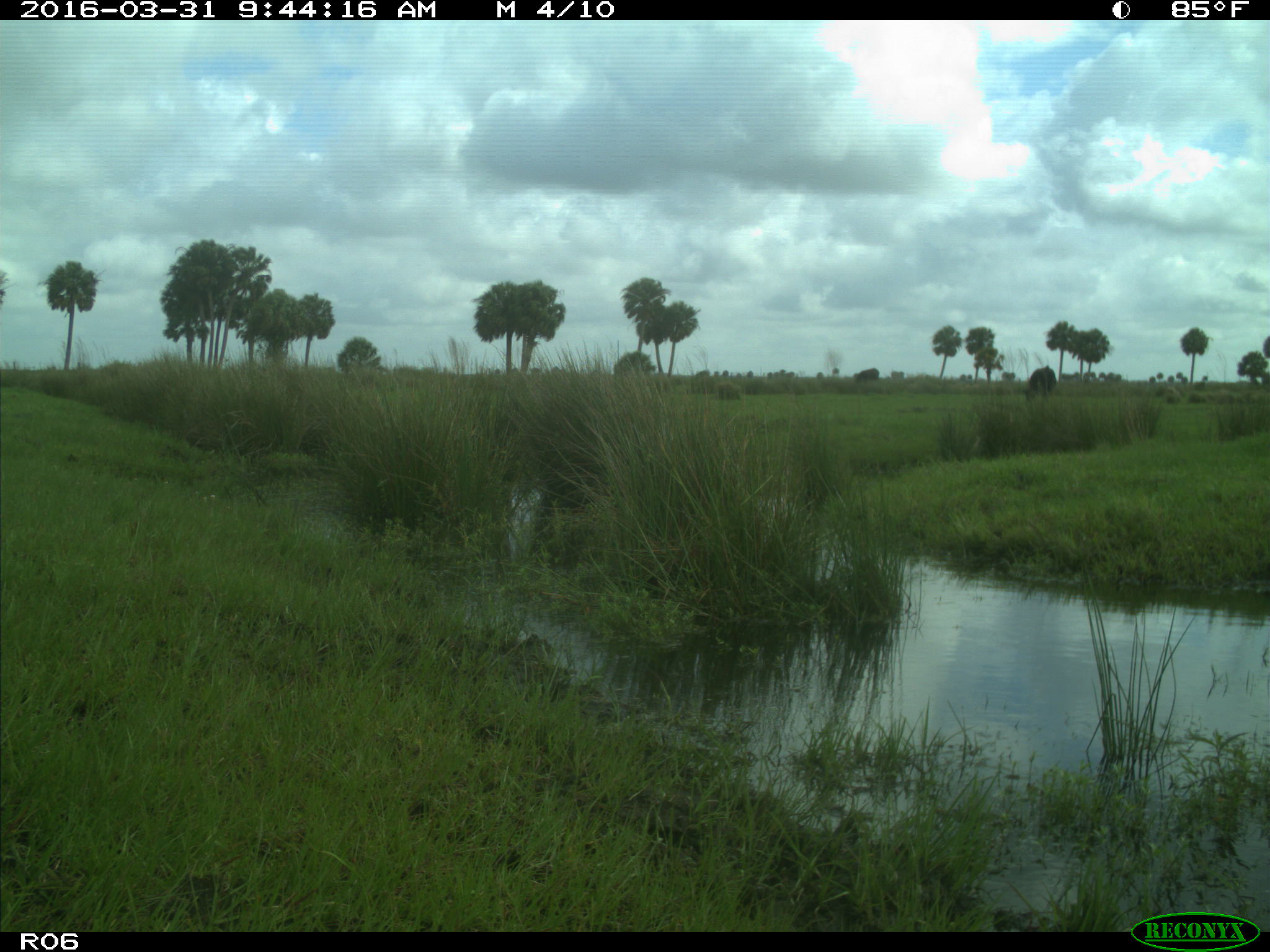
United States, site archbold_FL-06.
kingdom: Animalia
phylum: Chordata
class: Mammalia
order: Artiodactyla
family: Bovidae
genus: Bos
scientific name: Bos taurus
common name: domestic cow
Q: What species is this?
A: Bos taurus (domestic cow).